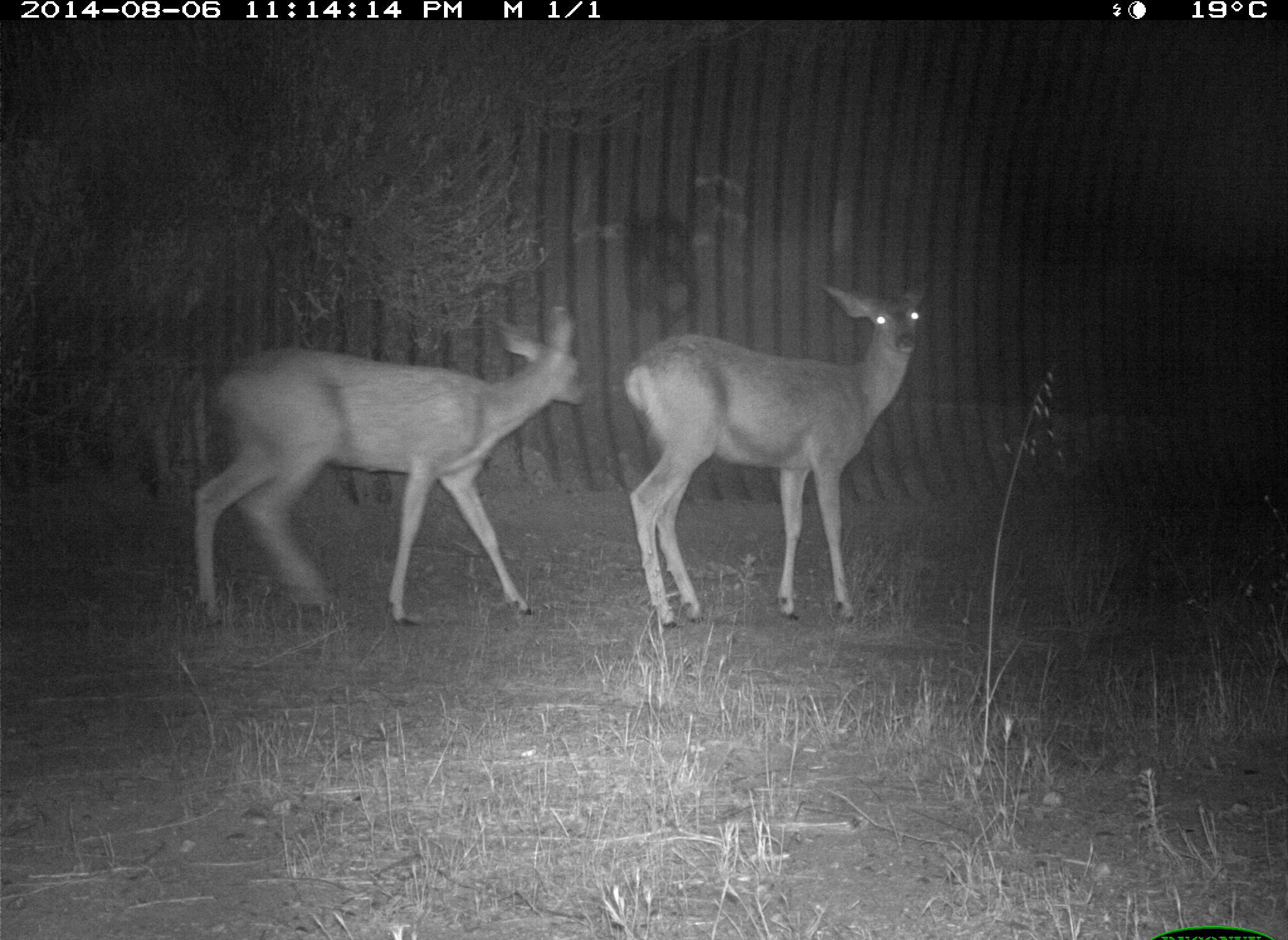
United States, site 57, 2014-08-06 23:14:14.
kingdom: Animalia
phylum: Chordata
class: Mammalia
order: Artiodactyla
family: Cervidae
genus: Odocoileus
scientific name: Odocoileus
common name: deer